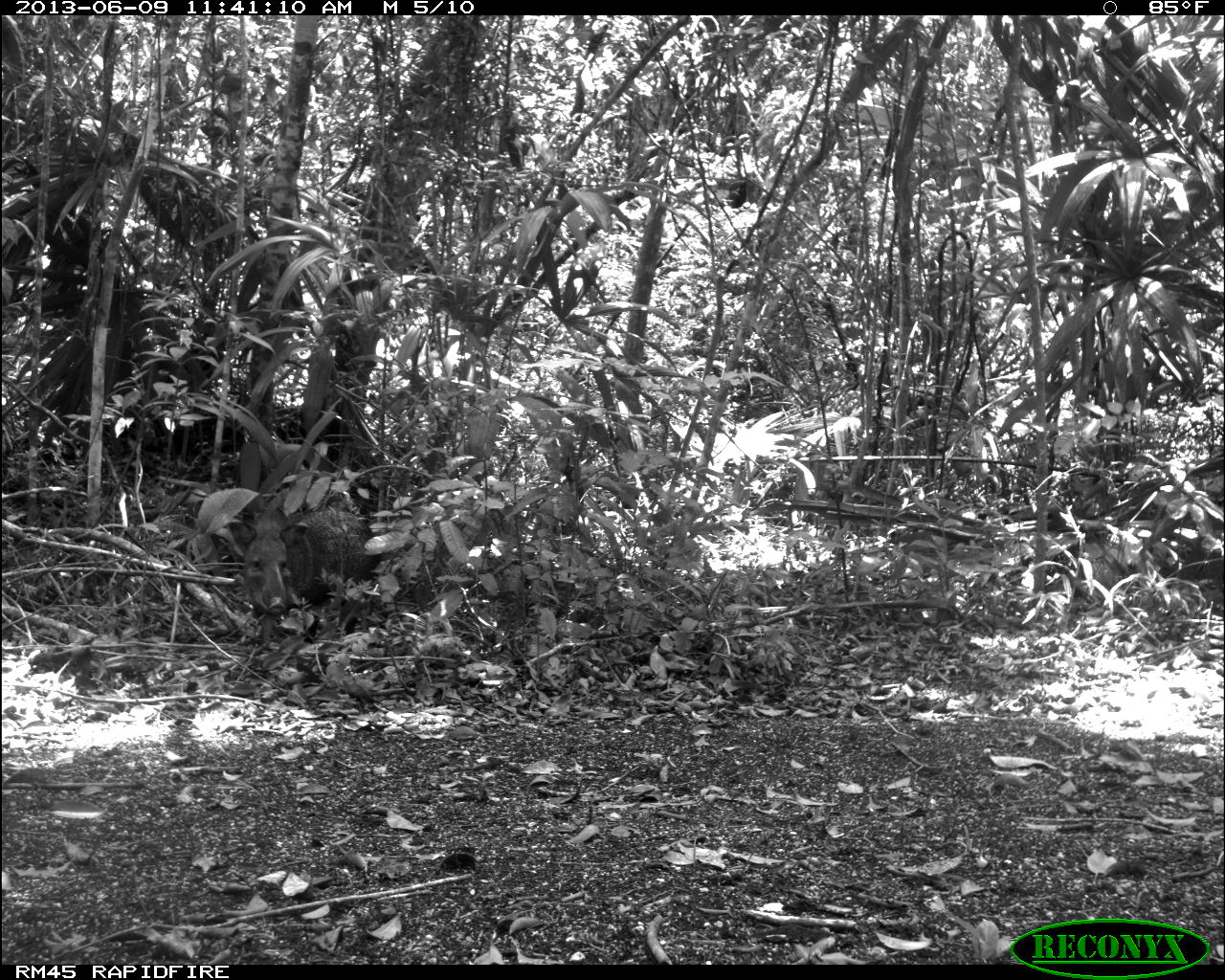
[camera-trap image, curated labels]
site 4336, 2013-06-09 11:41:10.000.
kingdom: Animalia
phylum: Chordata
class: Mammalia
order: Artiodactyla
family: Tayassuidae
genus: Pecari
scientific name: Pecari tajacu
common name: collared peccary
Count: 2.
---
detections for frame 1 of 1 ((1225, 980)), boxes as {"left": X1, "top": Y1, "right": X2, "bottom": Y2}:
pecari tajacu: {"left": 222, "top": 500, "right": 383, "bottom": 649}